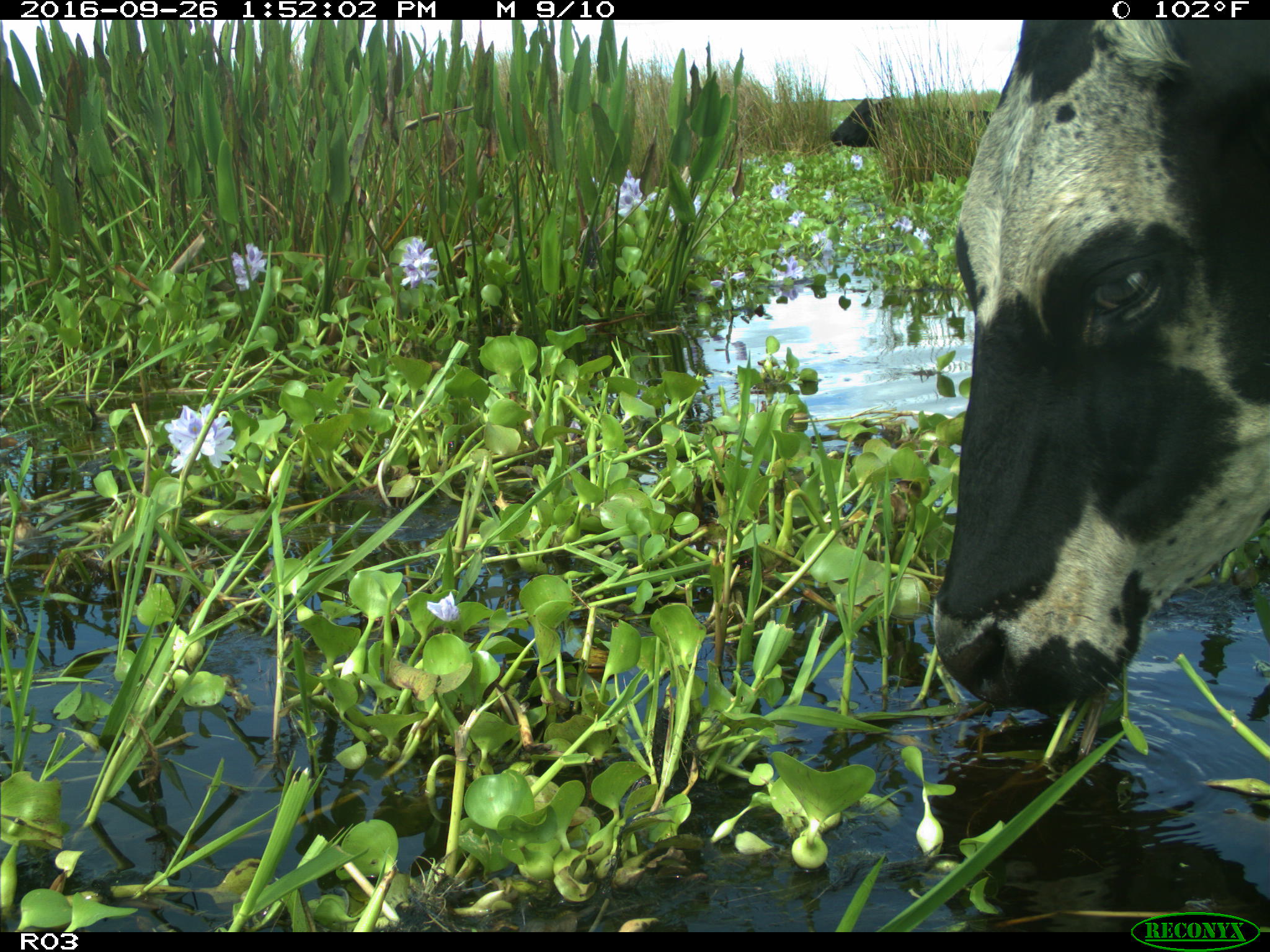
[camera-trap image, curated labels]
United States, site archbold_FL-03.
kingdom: Animalia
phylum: Chordata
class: Mammalia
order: Artiodactyla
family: Bovidae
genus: Bos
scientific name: Bos taurus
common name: domestic cow